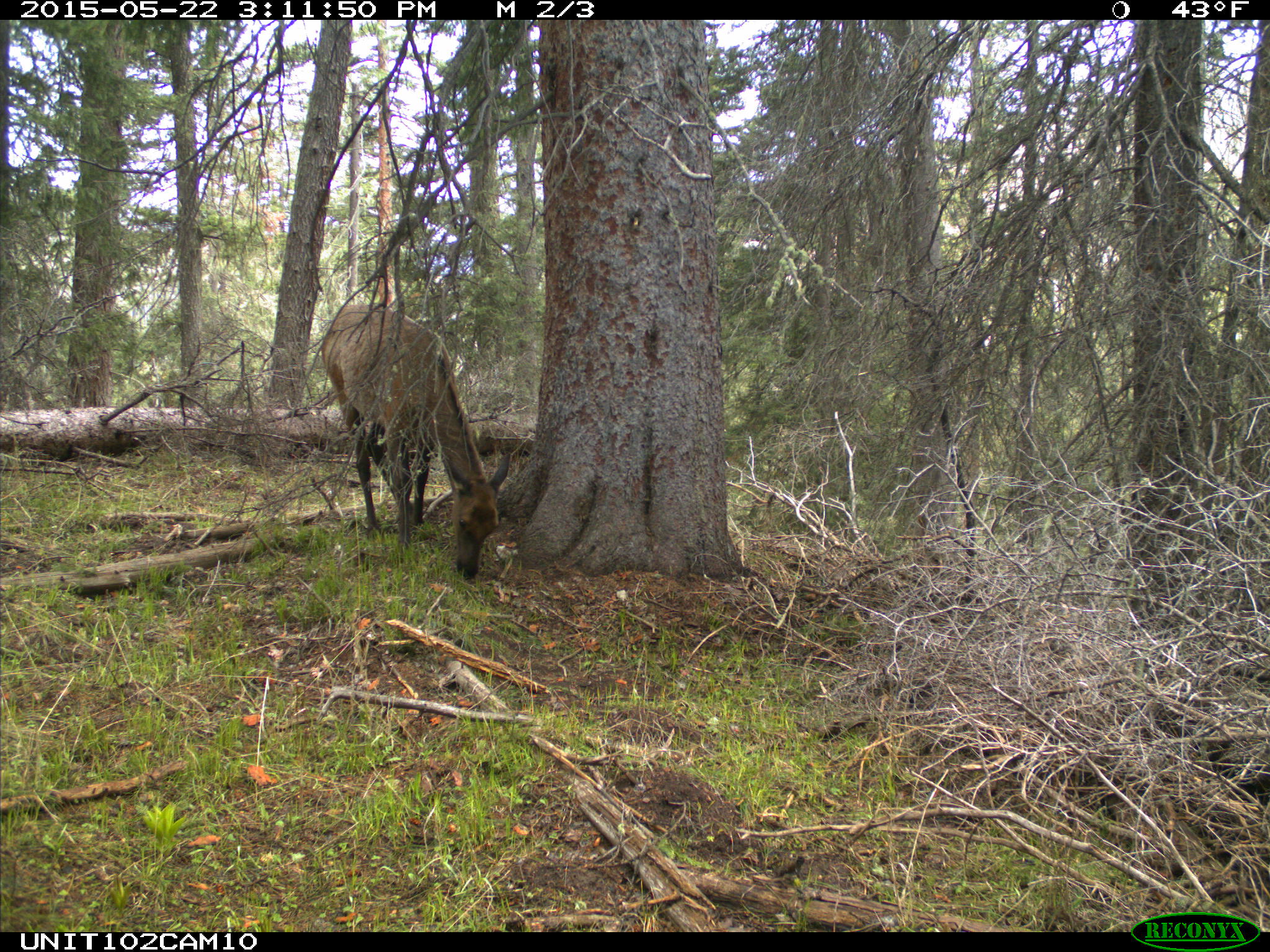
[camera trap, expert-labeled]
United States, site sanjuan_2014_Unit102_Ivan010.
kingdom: Animalia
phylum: Chordata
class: Mammalia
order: Artiodactyla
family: Cervidae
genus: Cervus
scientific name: Cervus elaphus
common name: red deer